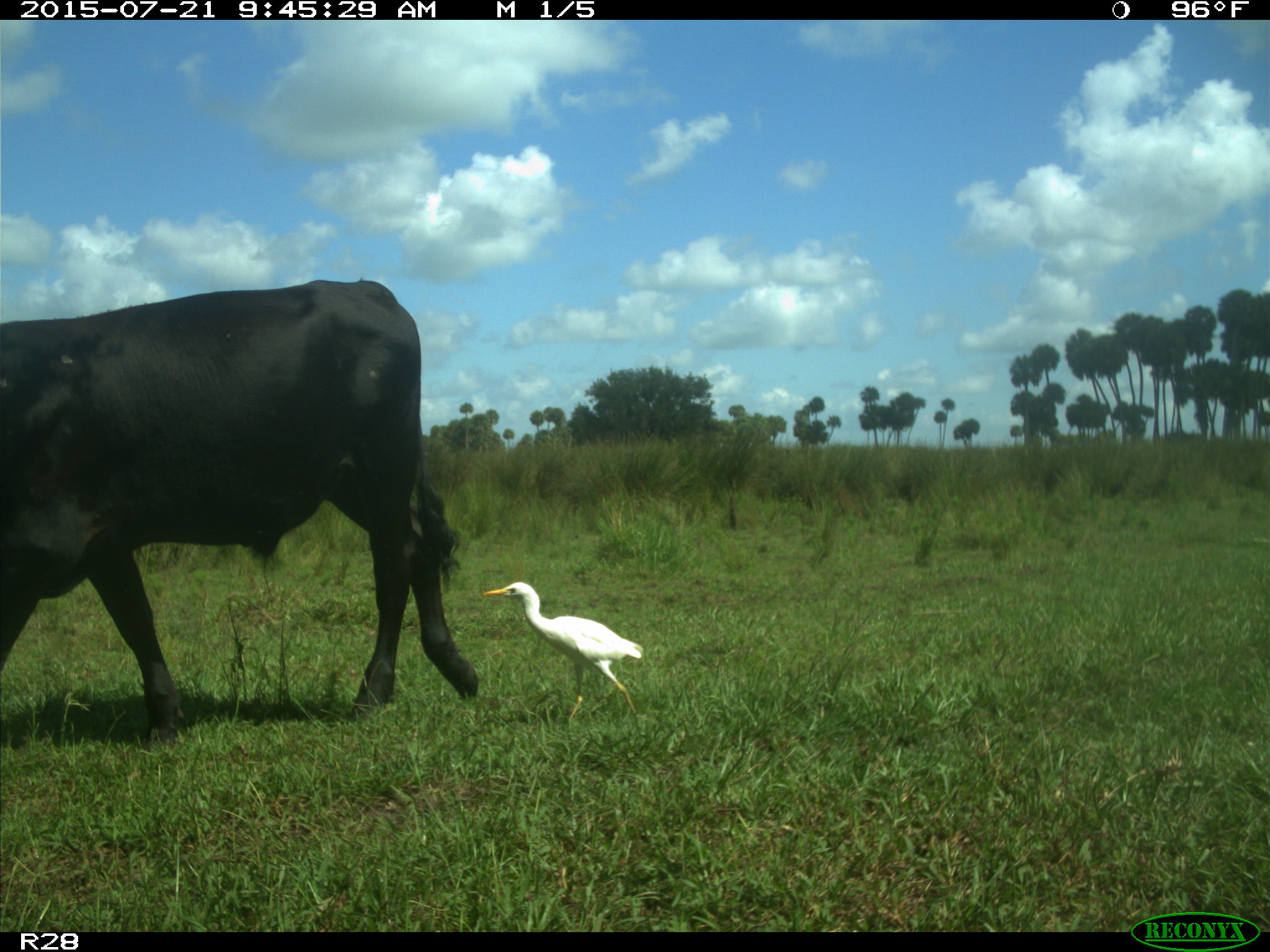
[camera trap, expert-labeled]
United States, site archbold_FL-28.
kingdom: Animalia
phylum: Chordata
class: Mammalia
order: Artiodactyla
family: Bovidae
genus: Bos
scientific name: Bos taurus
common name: domestic cow